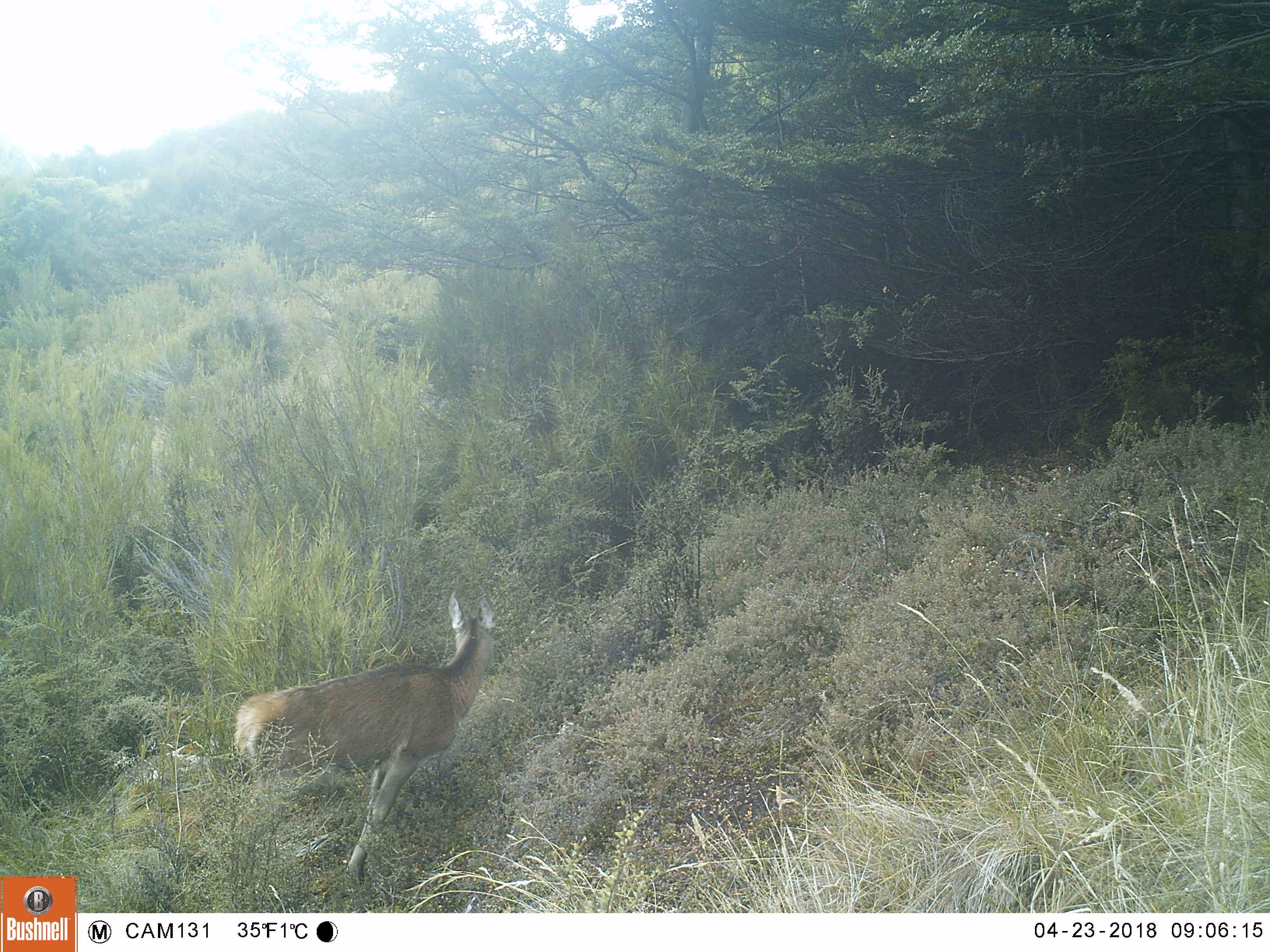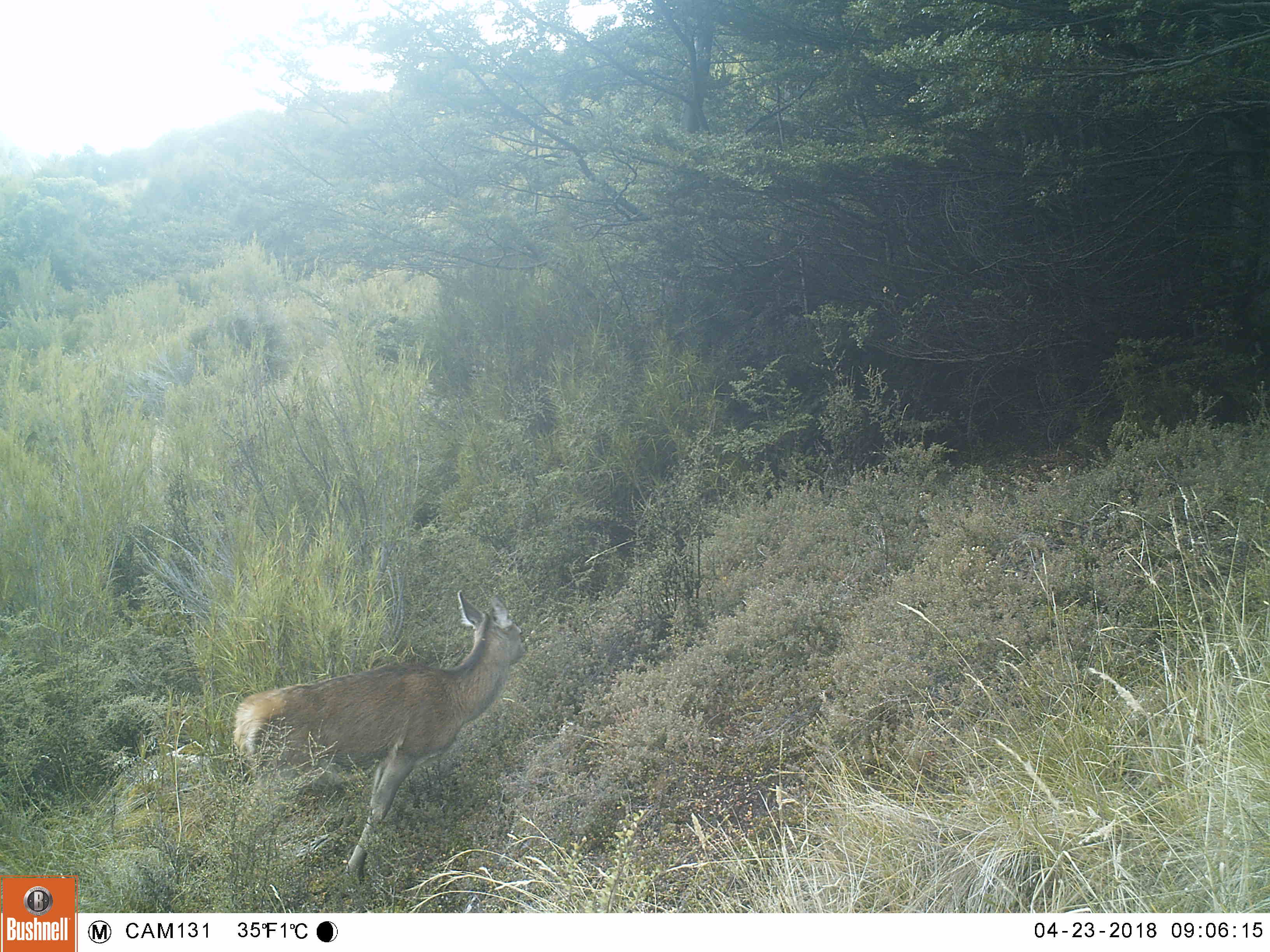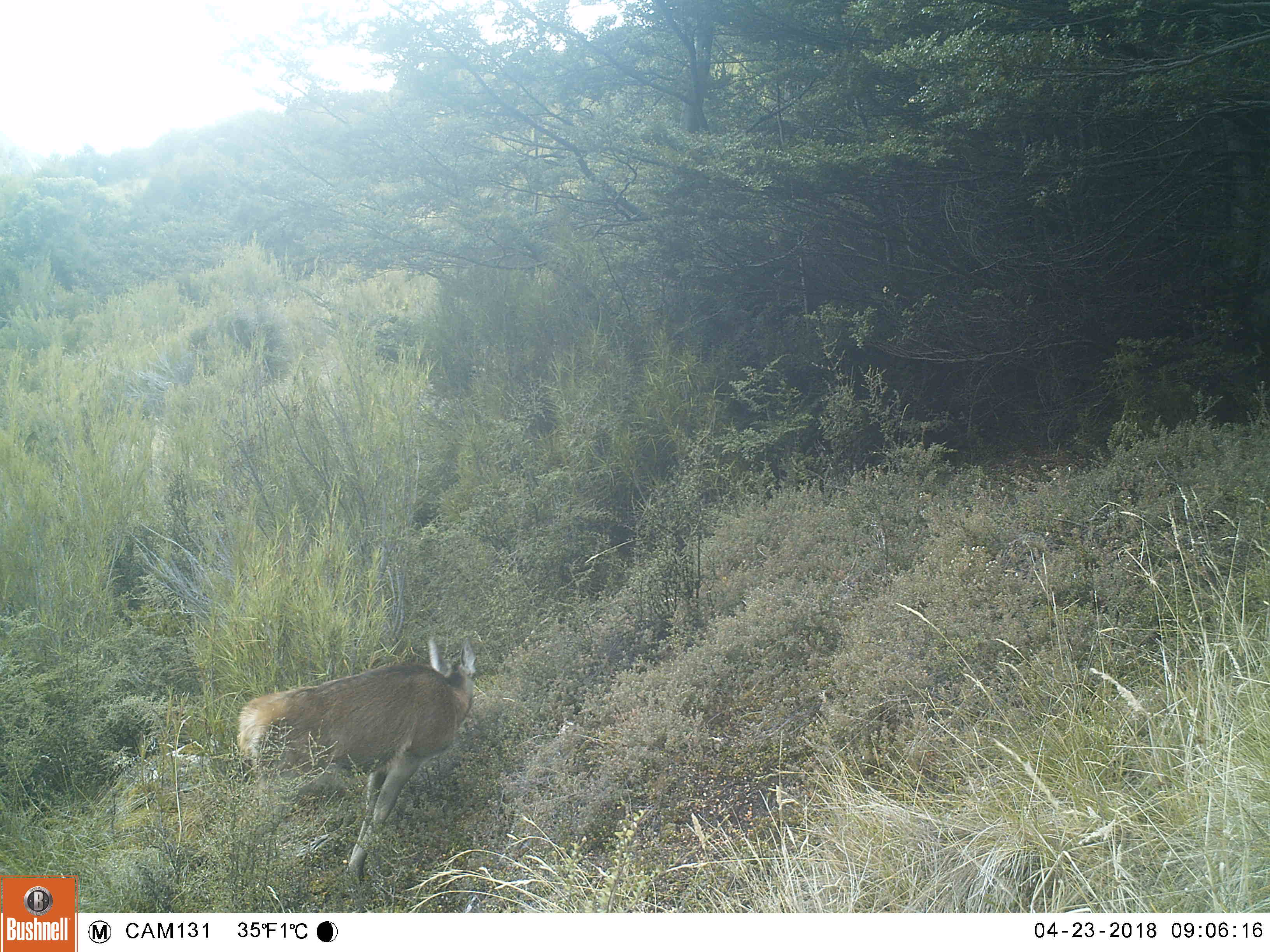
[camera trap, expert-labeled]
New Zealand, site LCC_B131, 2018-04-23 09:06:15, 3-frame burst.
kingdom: Animalia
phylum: Chordata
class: Mammalia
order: Artiodactyla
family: Cervidae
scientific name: Cervidae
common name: deer